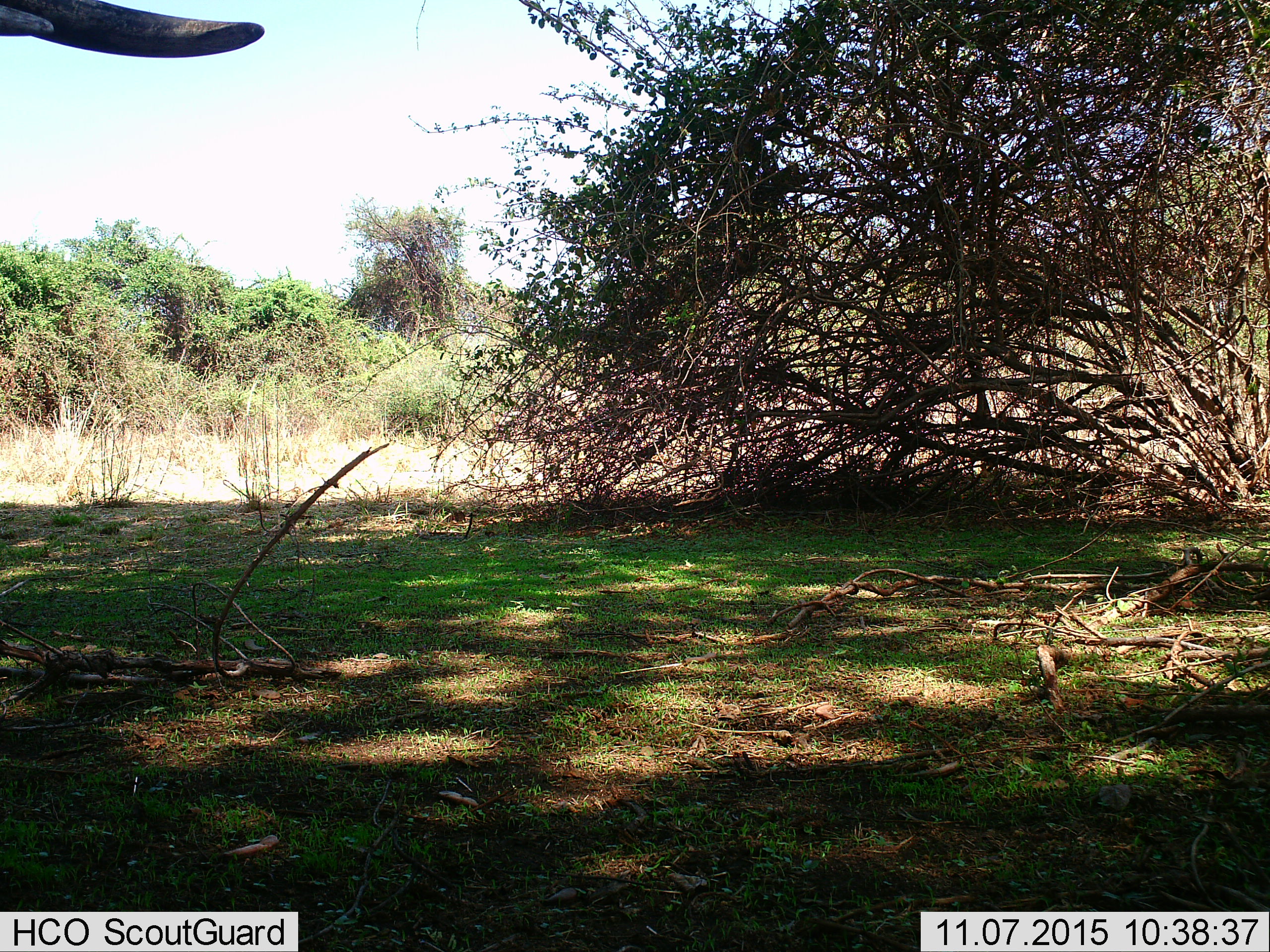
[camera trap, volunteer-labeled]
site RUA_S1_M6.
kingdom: Animalia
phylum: Chordata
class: Mammalia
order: Proboscidea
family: Elephantidae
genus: Loxodonta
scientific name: Loxodonta africana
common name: african bush elephant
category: elephant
Elephant (african bush elephant) (Loxodonta africana), count 1. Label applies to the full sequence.